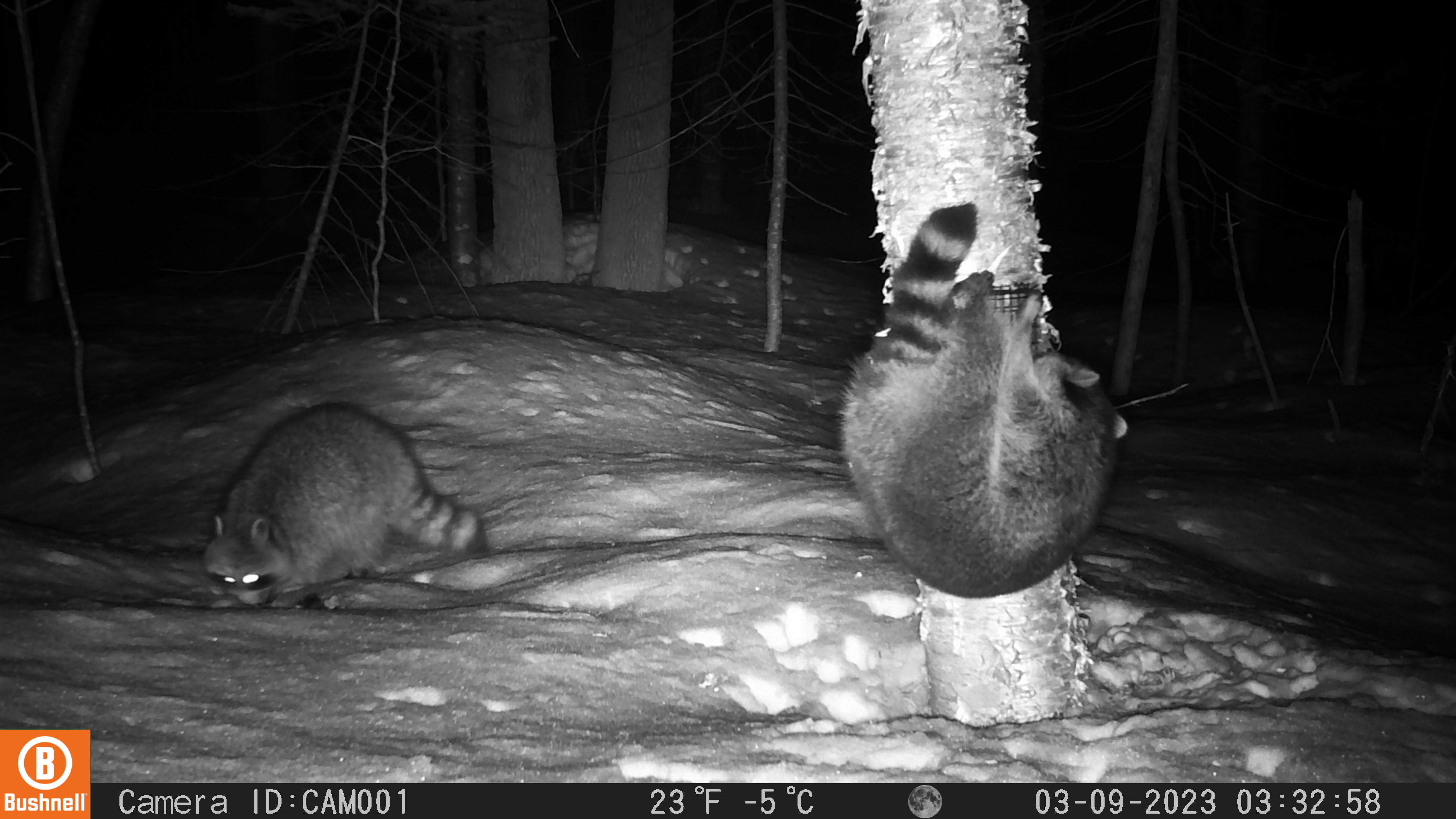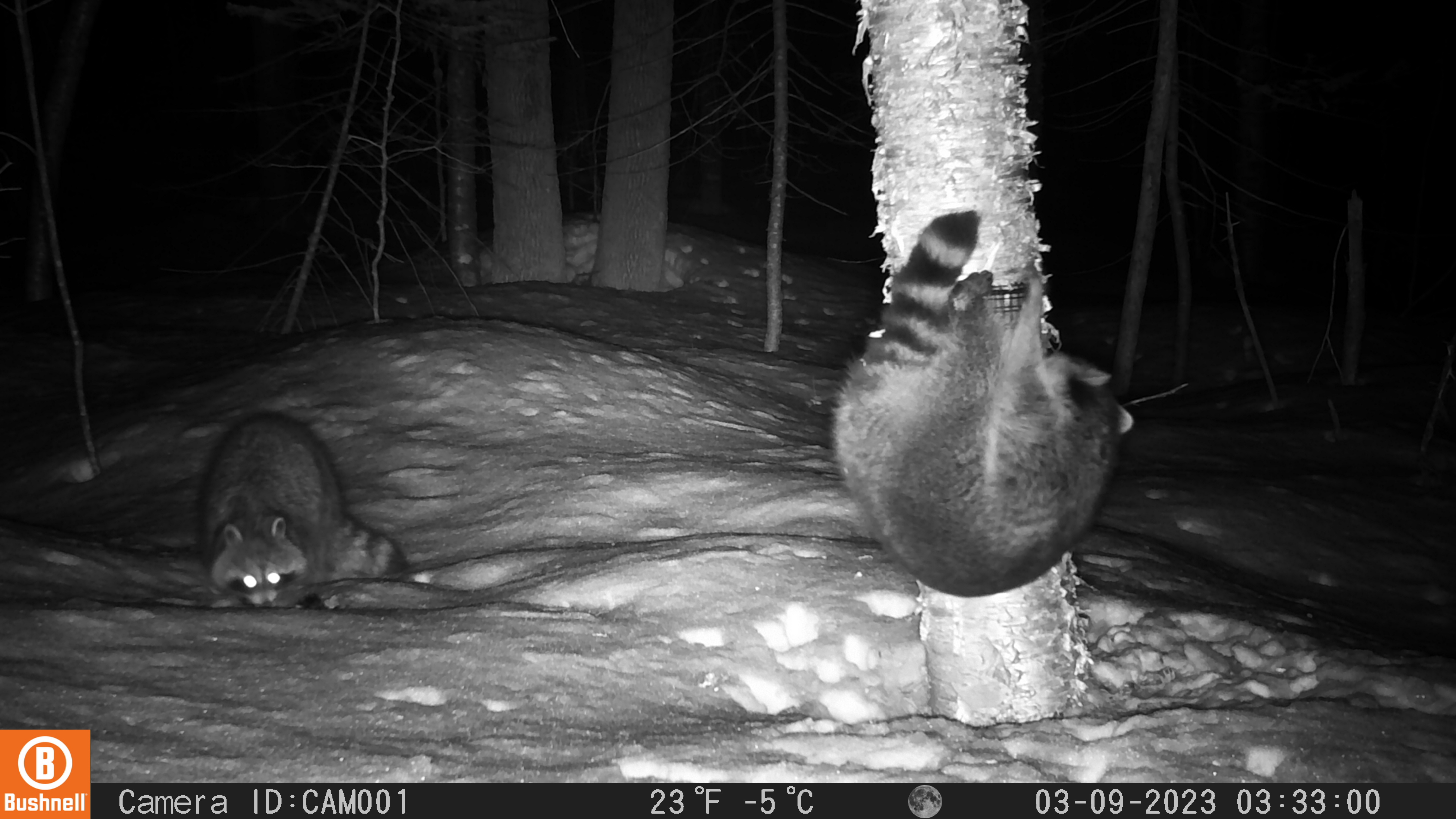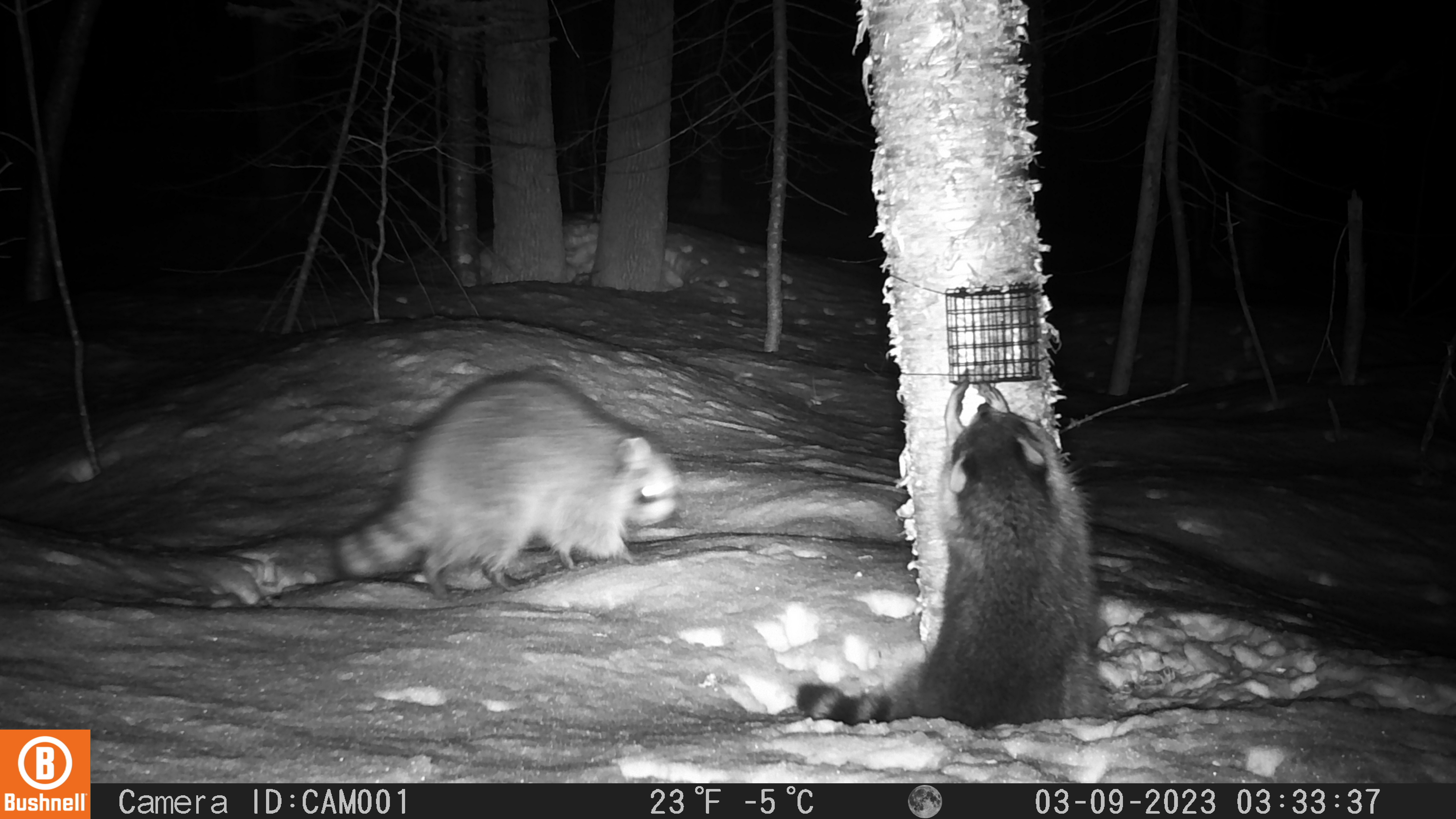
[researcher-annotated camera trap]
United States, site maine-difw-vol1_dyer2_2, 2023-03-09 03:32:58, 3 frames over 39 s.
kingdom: Animalia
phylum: Chordata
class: Mammalia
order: Carnivora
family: Procyonidae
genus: Procyon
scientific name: Procyon lotor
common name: raccoon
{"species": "raccoon (Procyon lotor)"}